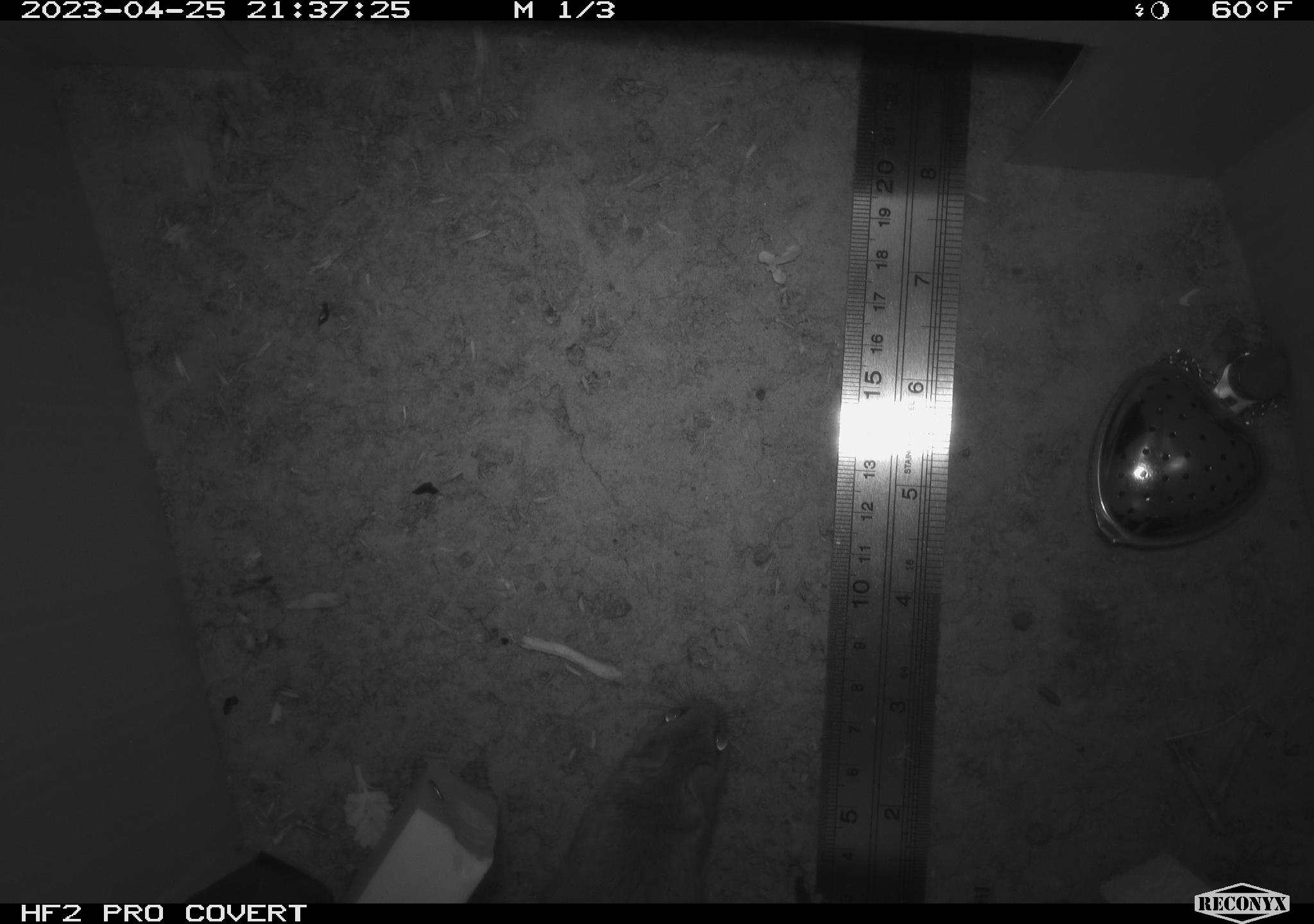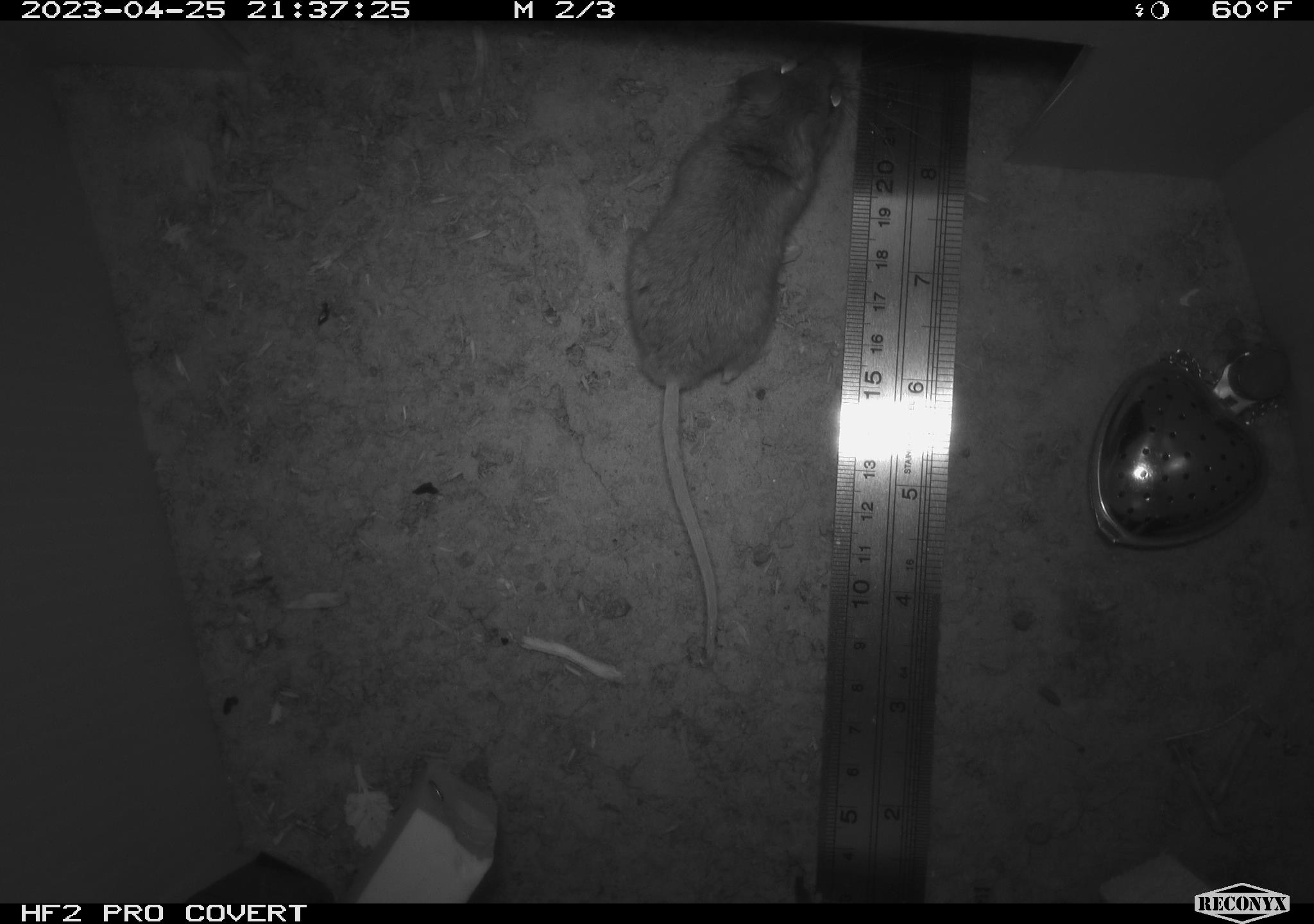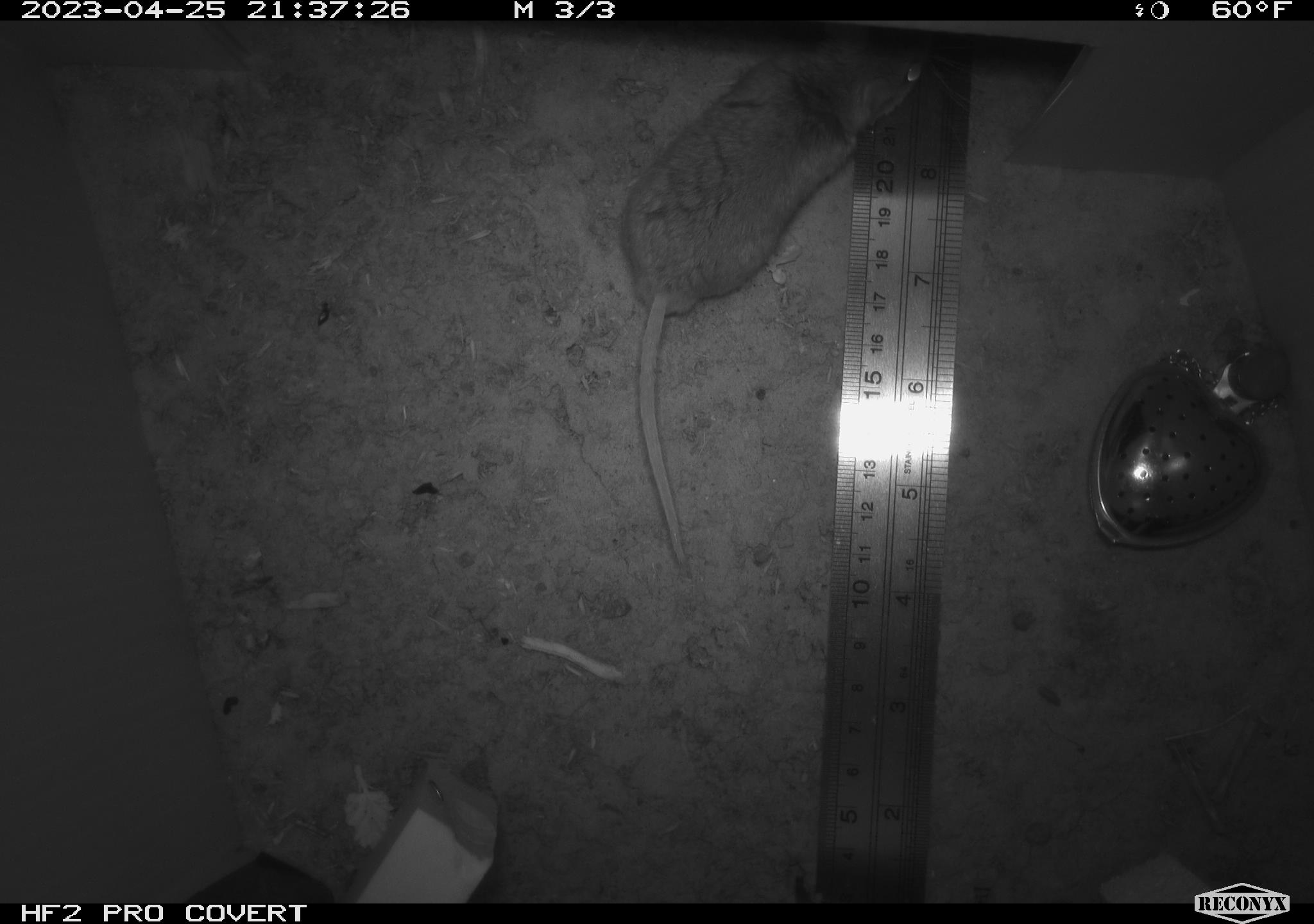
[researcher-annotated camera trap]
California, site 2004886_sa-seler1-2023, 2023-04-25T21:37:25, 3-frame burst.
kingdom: Animalia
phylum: Chordata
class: Mammalia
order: Rodentia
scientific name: Rodentia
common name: mouse species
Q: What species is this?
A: Mouse species (Rodentia).